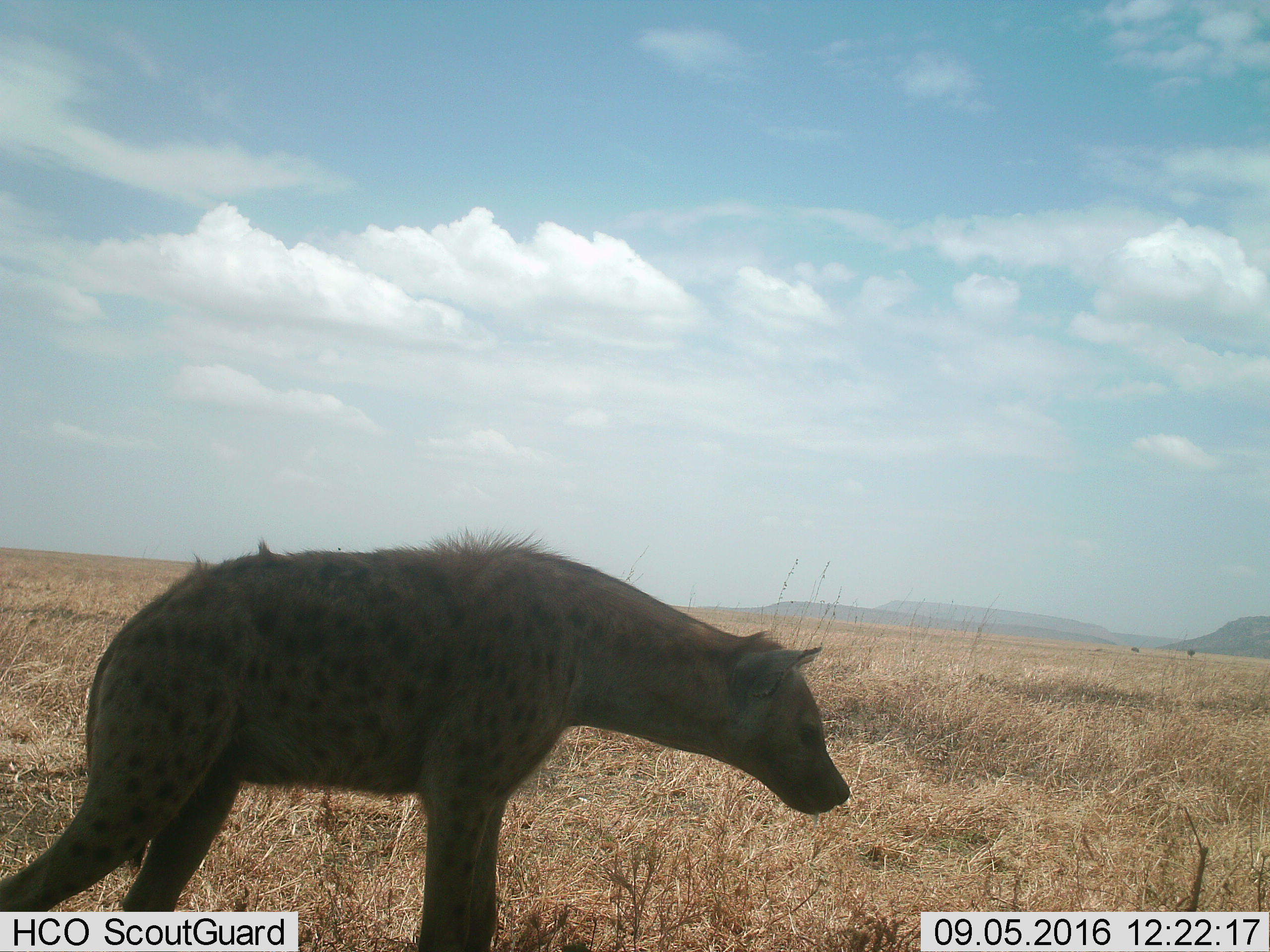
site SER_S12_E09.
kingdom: Animalia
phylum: Chordata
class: Mammalia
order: Carnivora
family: Hyaenidae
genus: Crocuta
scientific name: Crocuta crocuta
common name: spotted hyena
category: hyenaspotted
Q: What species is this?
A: Hyenaspotted (spotted hyena) (Crocuta crocuta).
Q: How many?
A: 1.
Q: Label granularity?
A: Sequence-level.